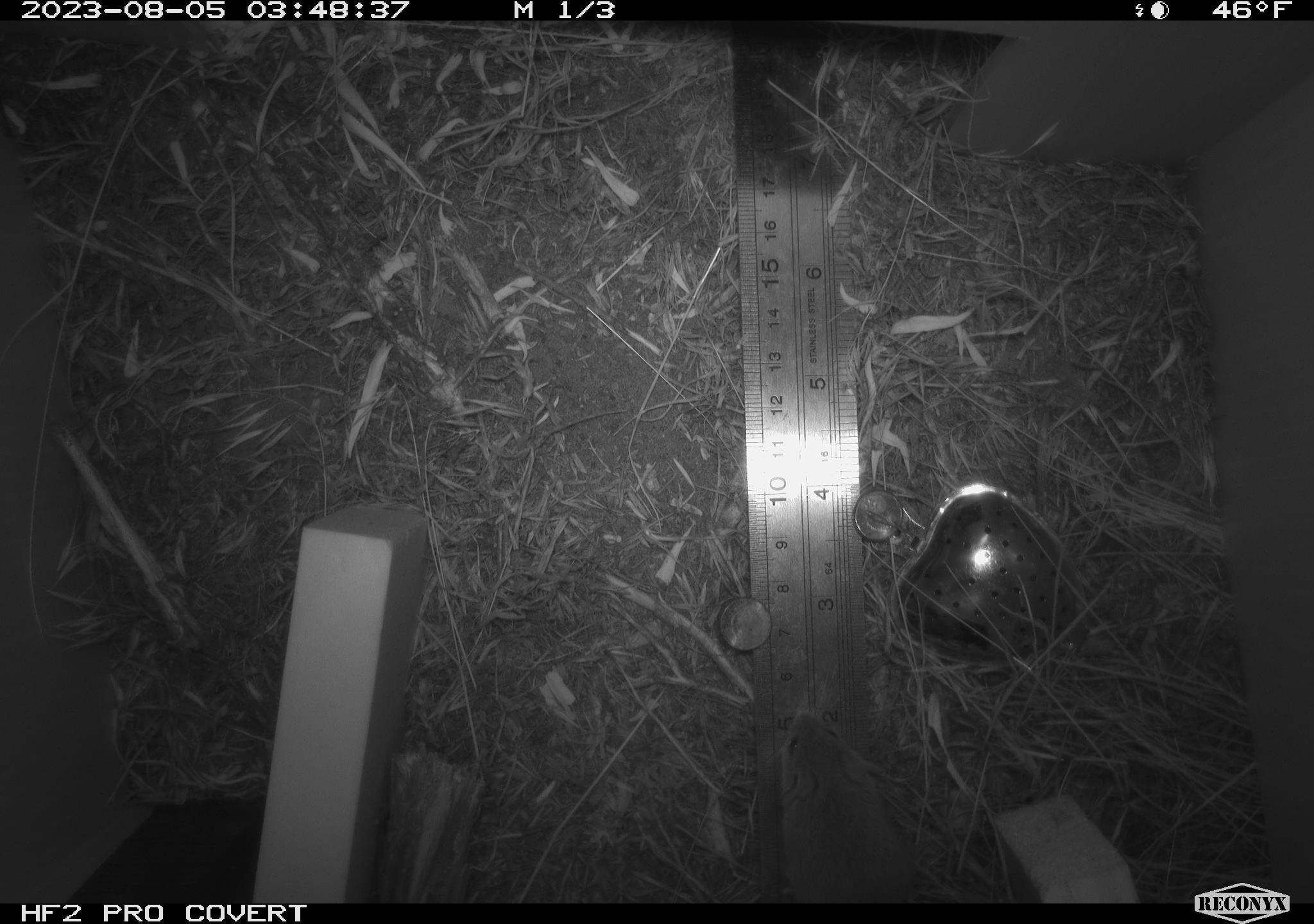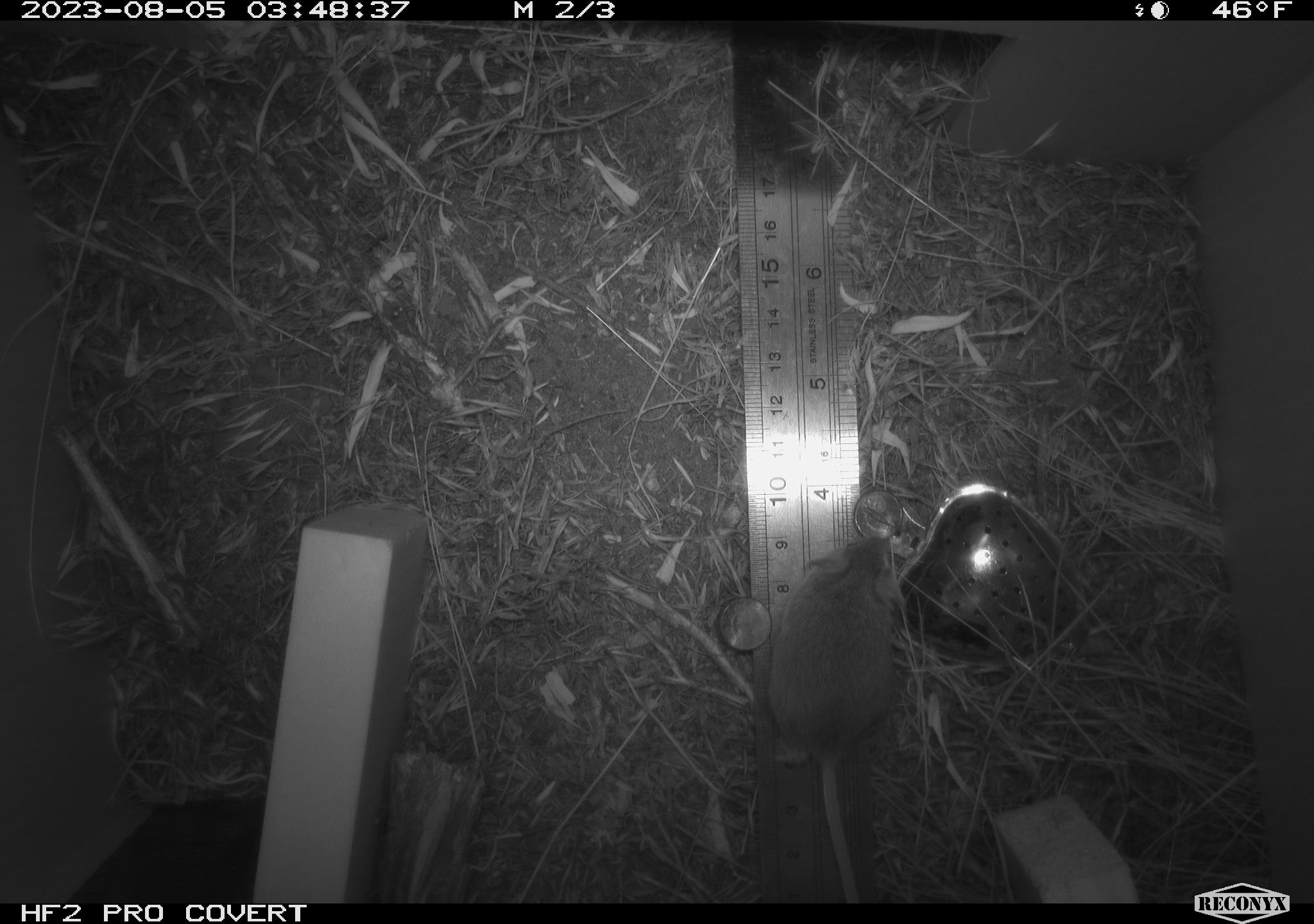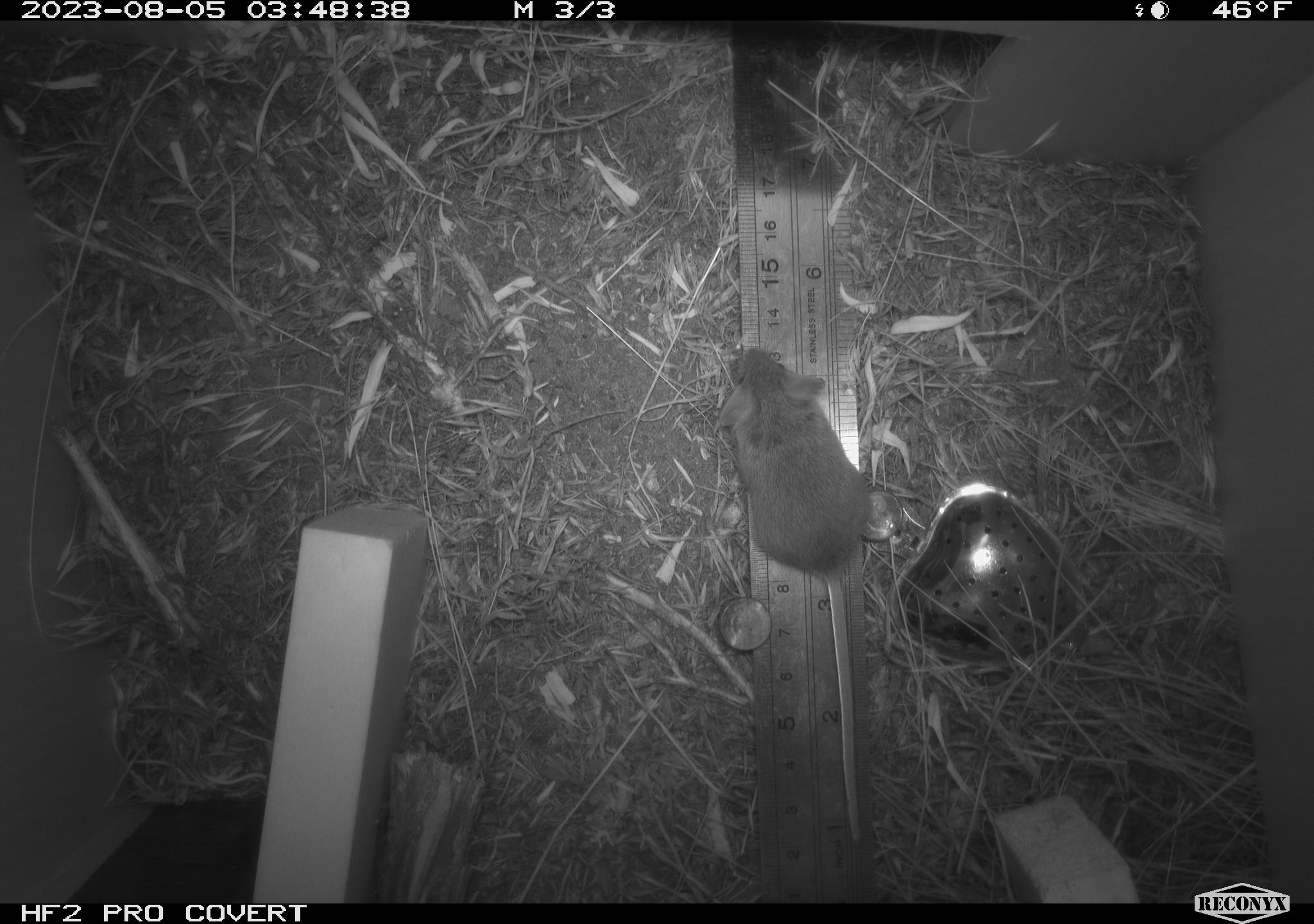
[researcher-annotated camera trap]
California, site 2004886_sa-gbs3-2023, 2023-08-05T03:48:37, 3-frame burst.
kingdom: Animalia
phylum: Chordata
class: Mammalia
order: Rodentia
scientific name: Rodentia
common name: mouse species